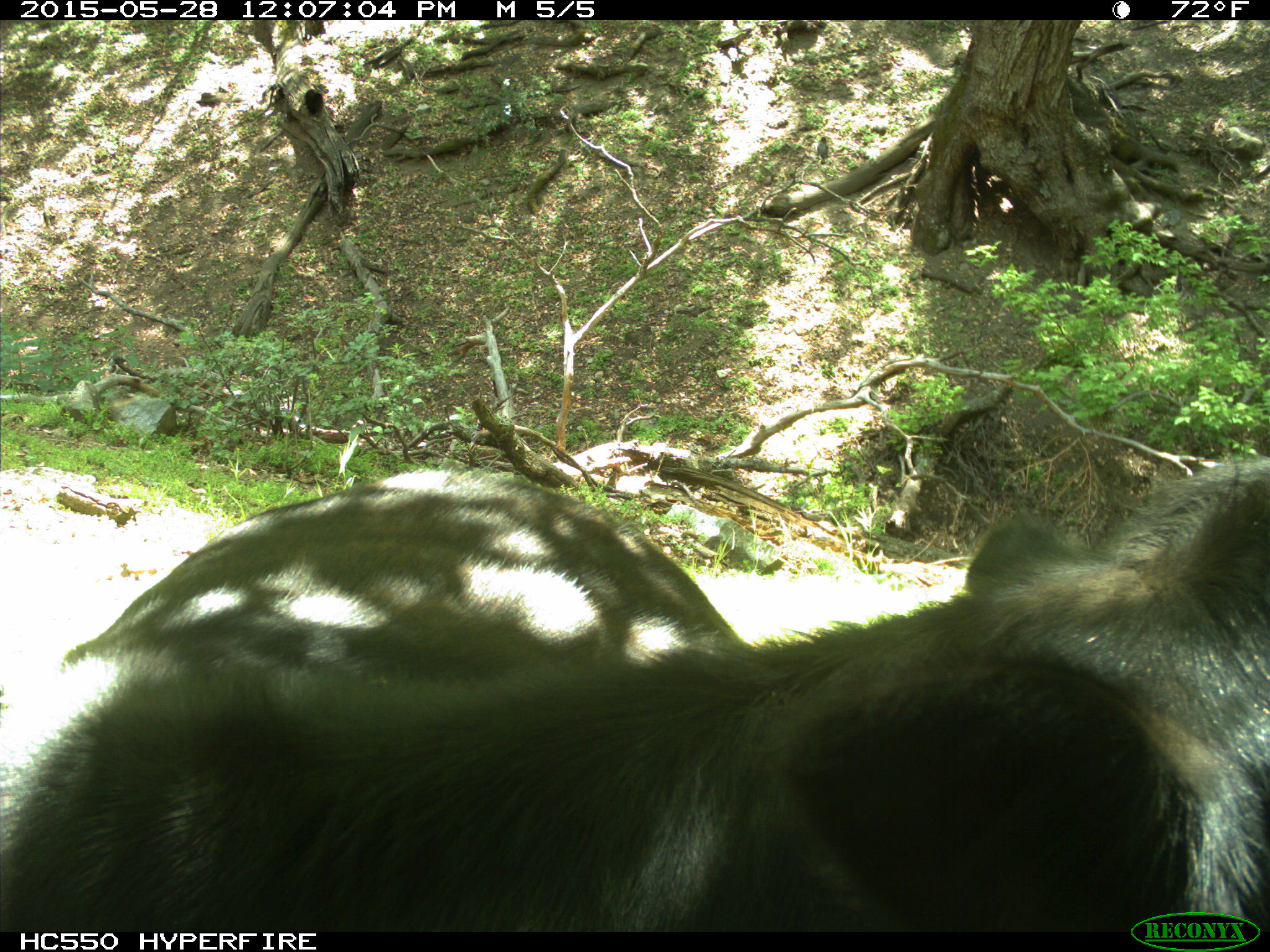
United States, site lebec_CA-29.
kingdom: Animalia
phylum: Chordata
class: Mammalia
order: Artiodactyla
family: Bovidae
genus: Bos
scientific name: Bos taurus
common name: domestic cow